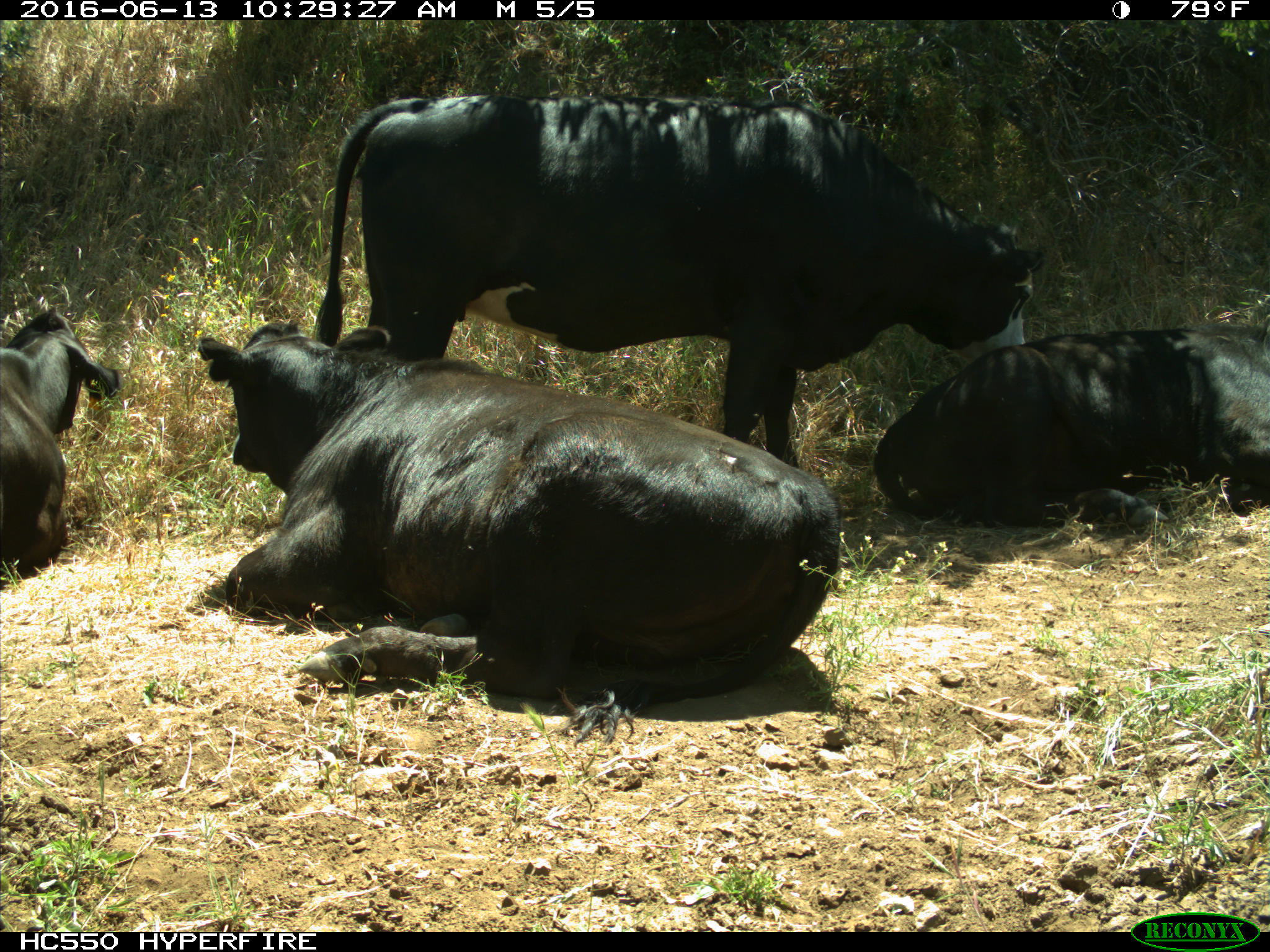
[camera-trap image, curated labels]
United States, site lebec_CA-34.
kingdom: Animalia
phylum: Chordata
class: Mammalia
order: Artiodactyla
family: Bovidae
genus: Bos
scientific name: Bos taurus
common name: domestic cow